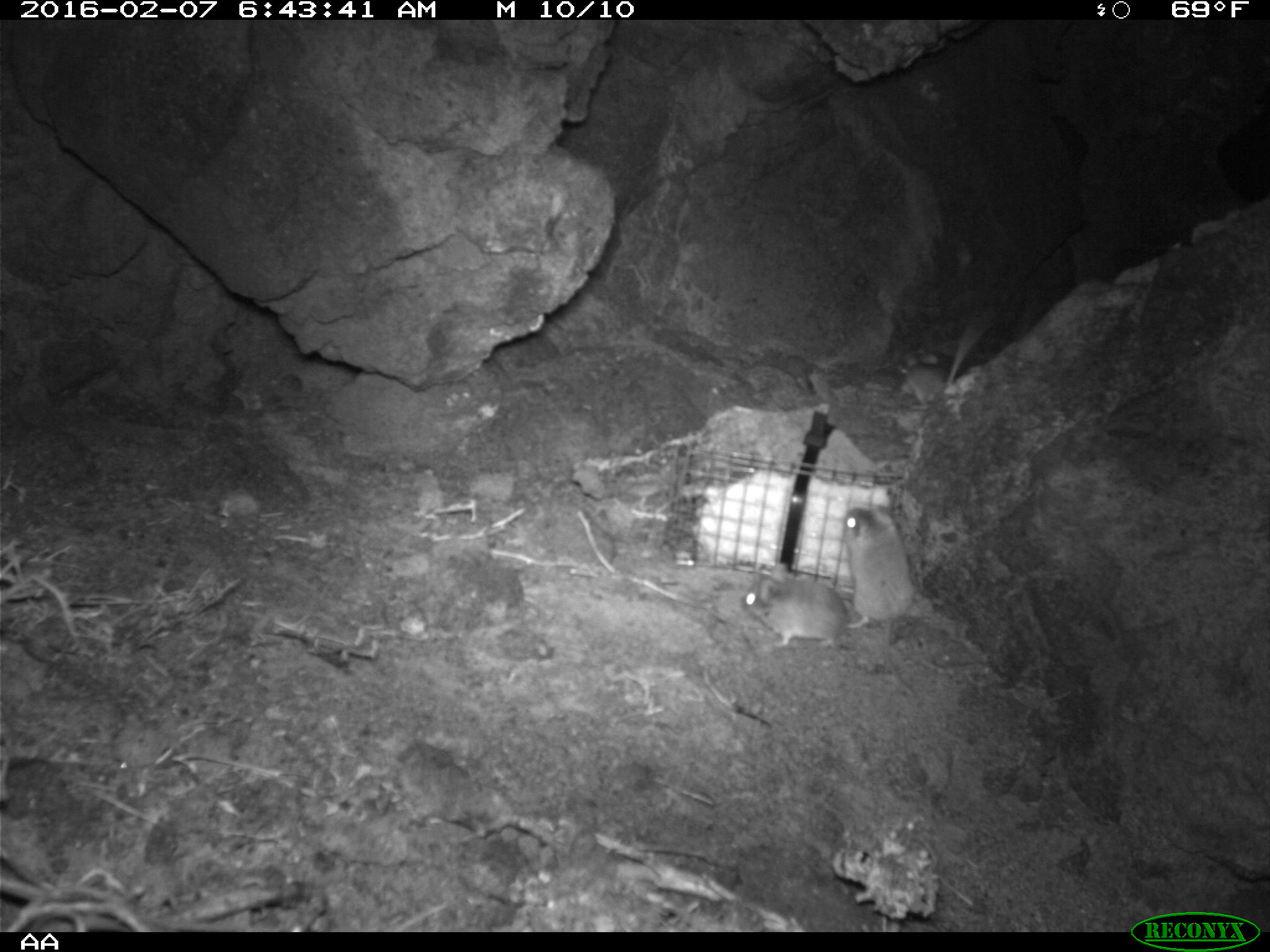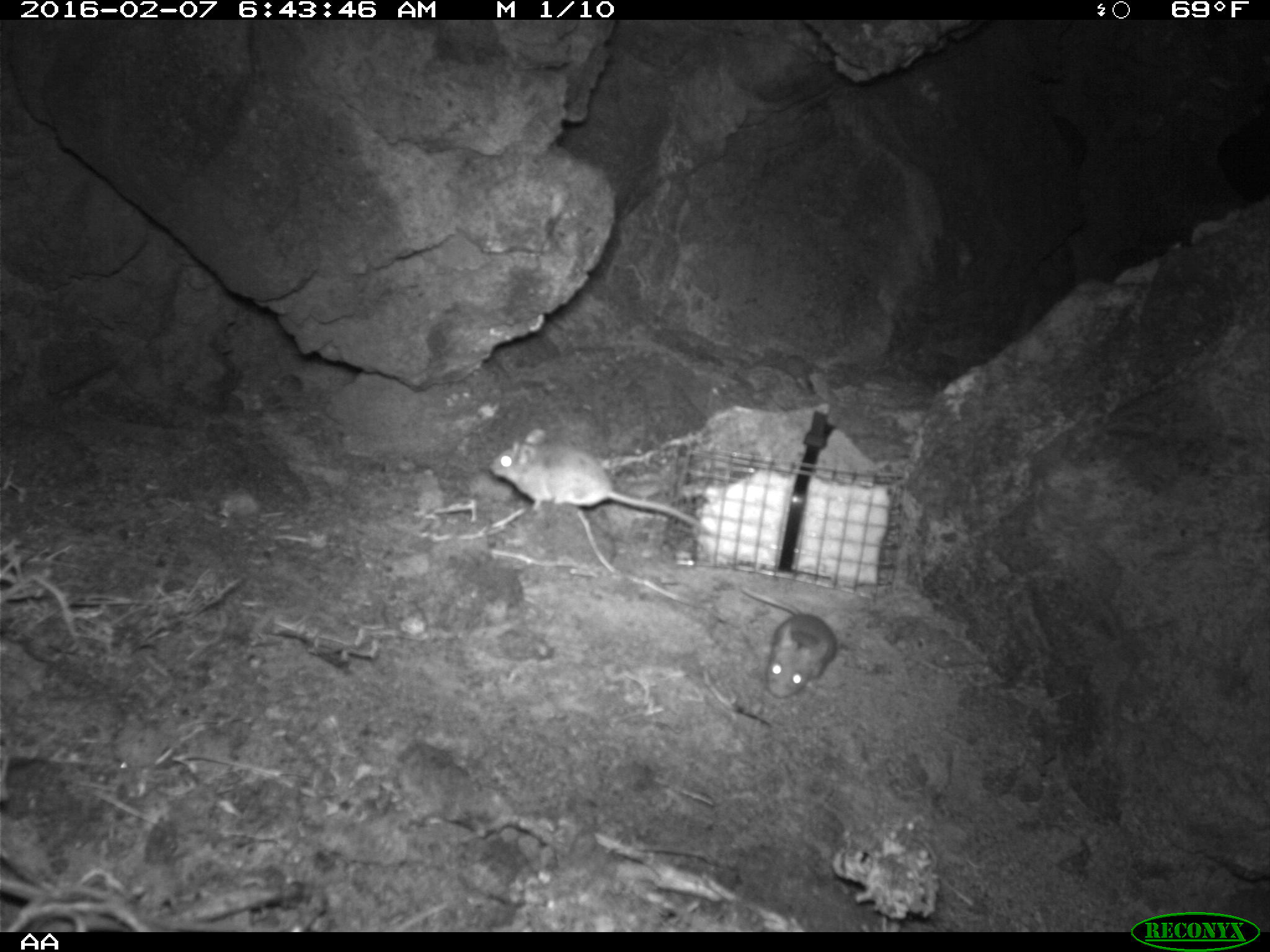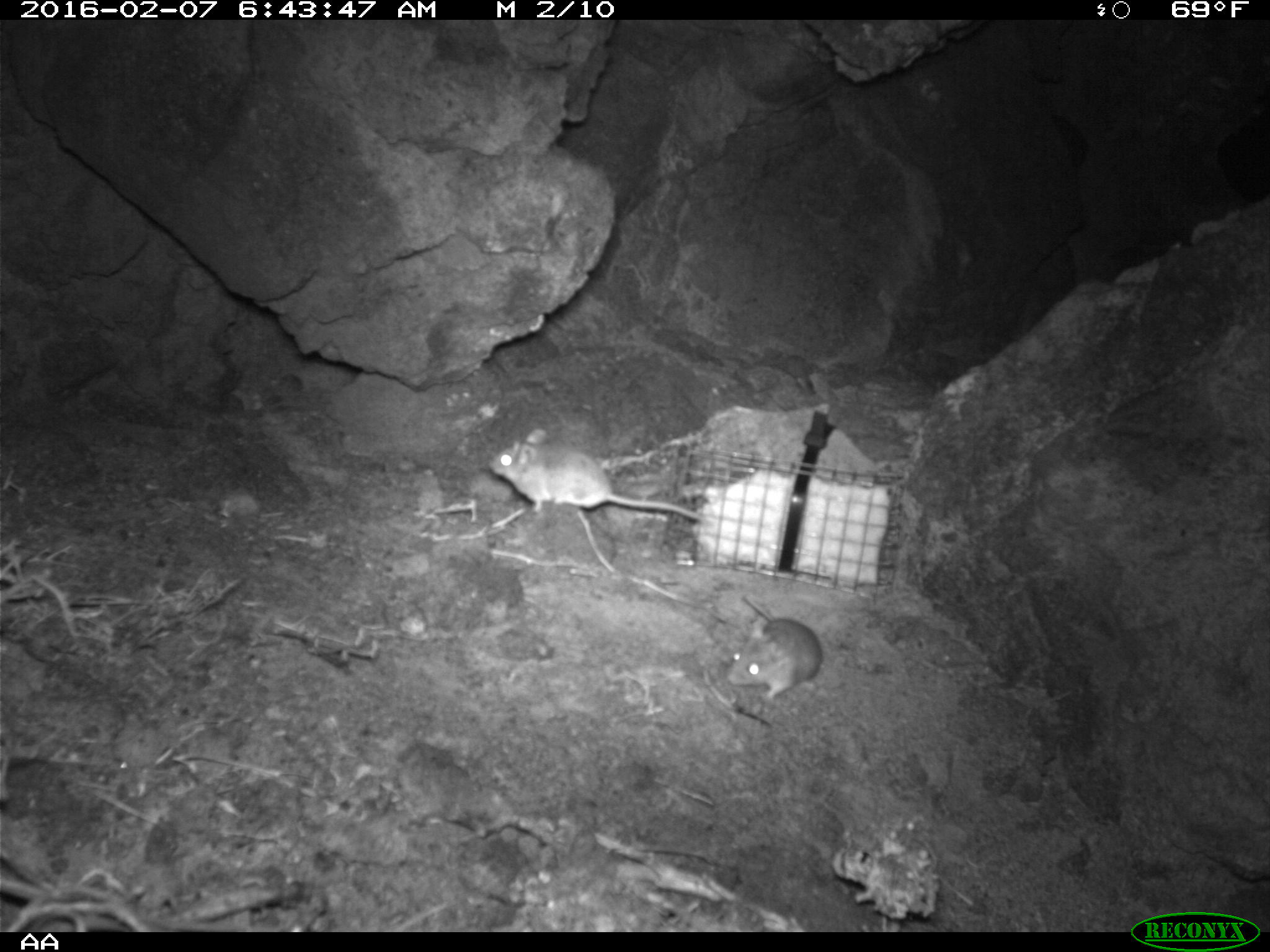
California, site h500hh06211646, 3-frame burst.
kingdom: Animalia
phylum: Chordata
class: Mammalia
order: Rodentia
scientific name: Rodentia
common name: rodent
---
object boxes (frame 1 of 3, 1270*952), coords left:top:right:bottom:
rodent: 833:497:916:702; 737:565:863:663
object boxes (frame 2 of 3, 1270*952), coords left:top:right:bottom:
rodent: 489:427:711:534; 739:584:837:698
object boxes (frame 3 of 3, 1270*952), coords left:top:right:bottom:
rodent: 491:427:703:523; 725:594:822:700